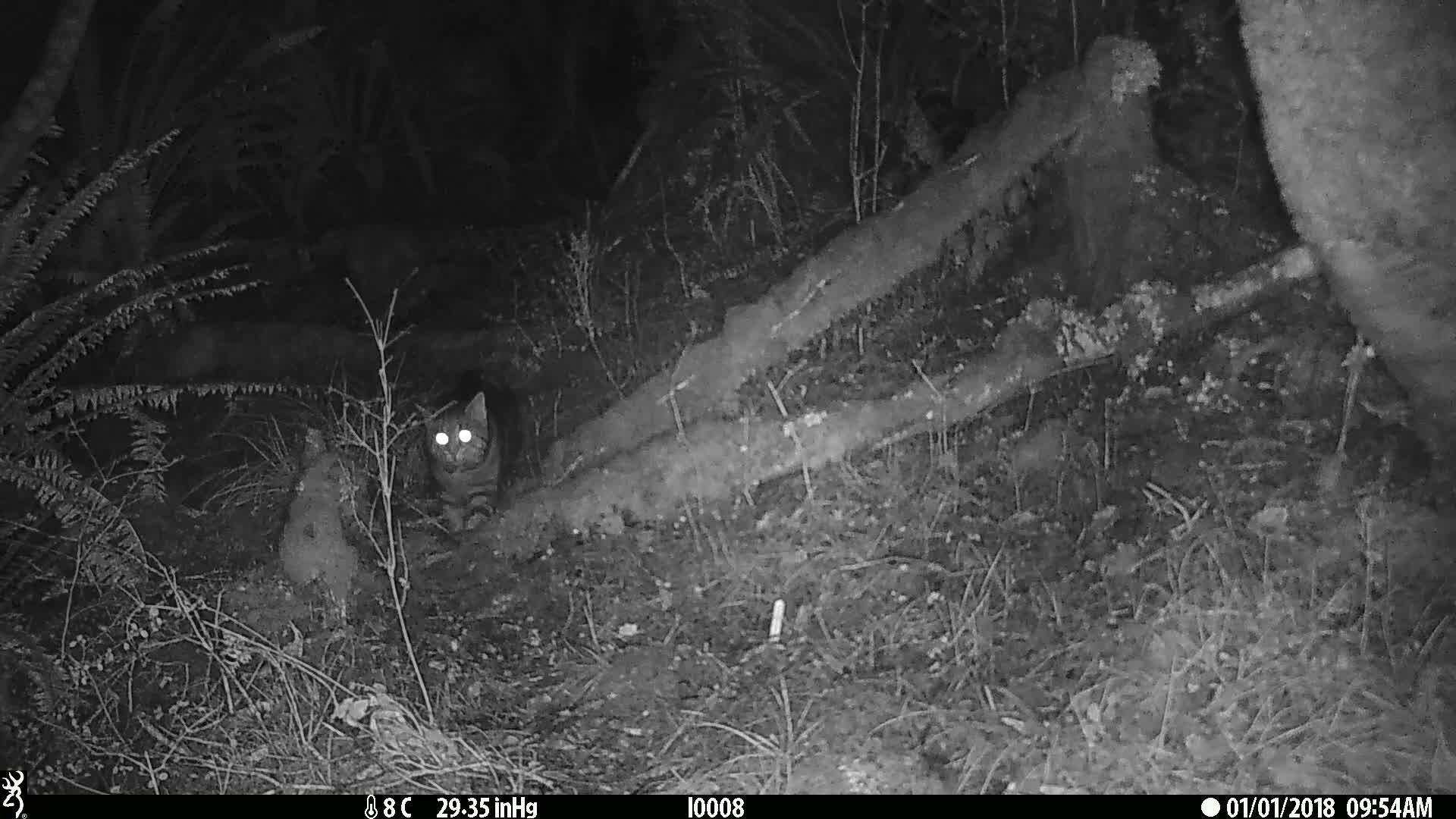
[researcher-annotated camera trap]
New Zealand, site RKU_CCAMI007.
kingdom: Animalia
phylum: Chordata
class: Mammalia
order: Carnivora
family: Felidae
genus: Felis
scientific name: Felis catus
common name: domestic cat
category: cat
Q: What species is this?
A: Cat (domestic cat) (Felis catus).